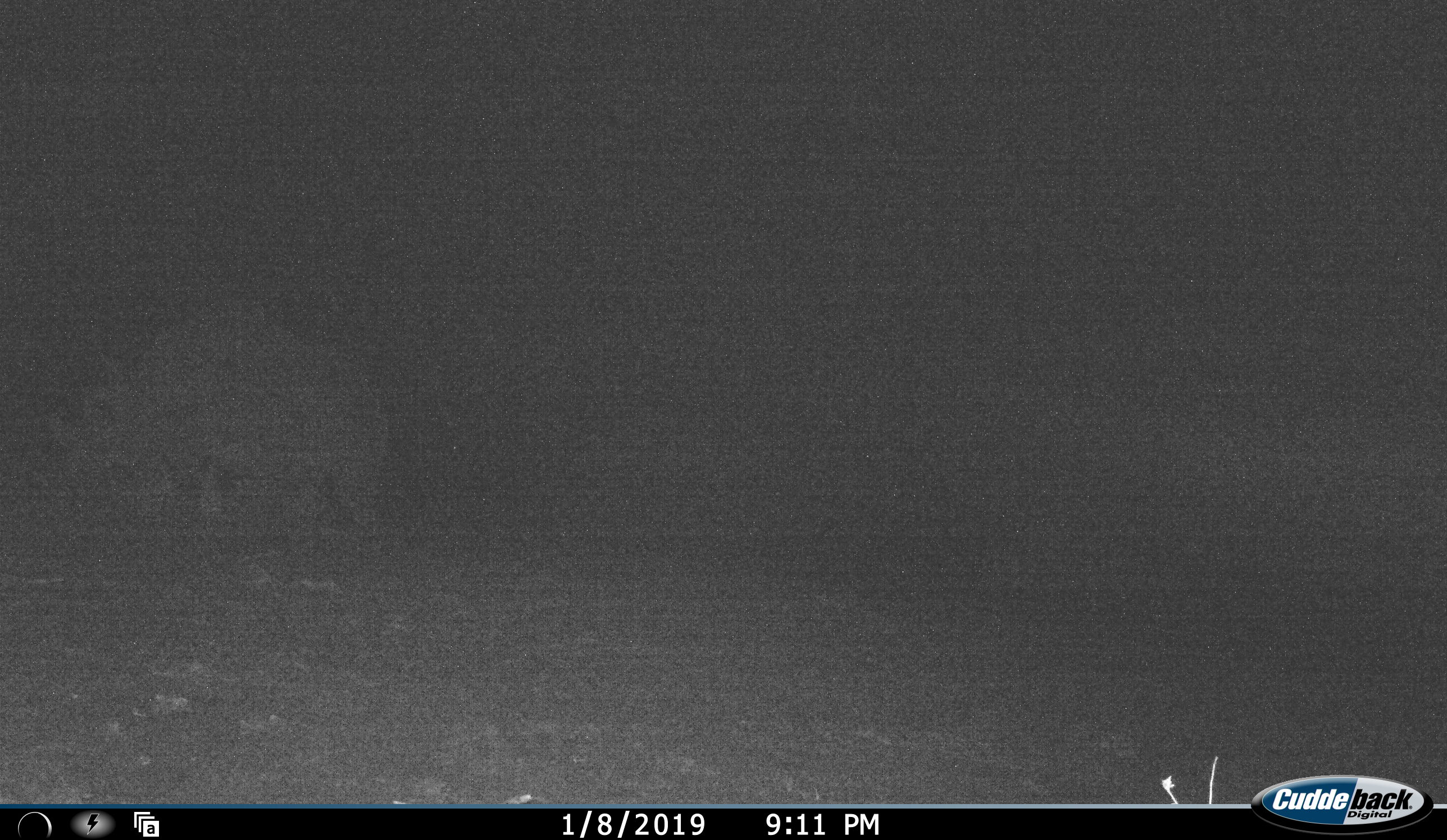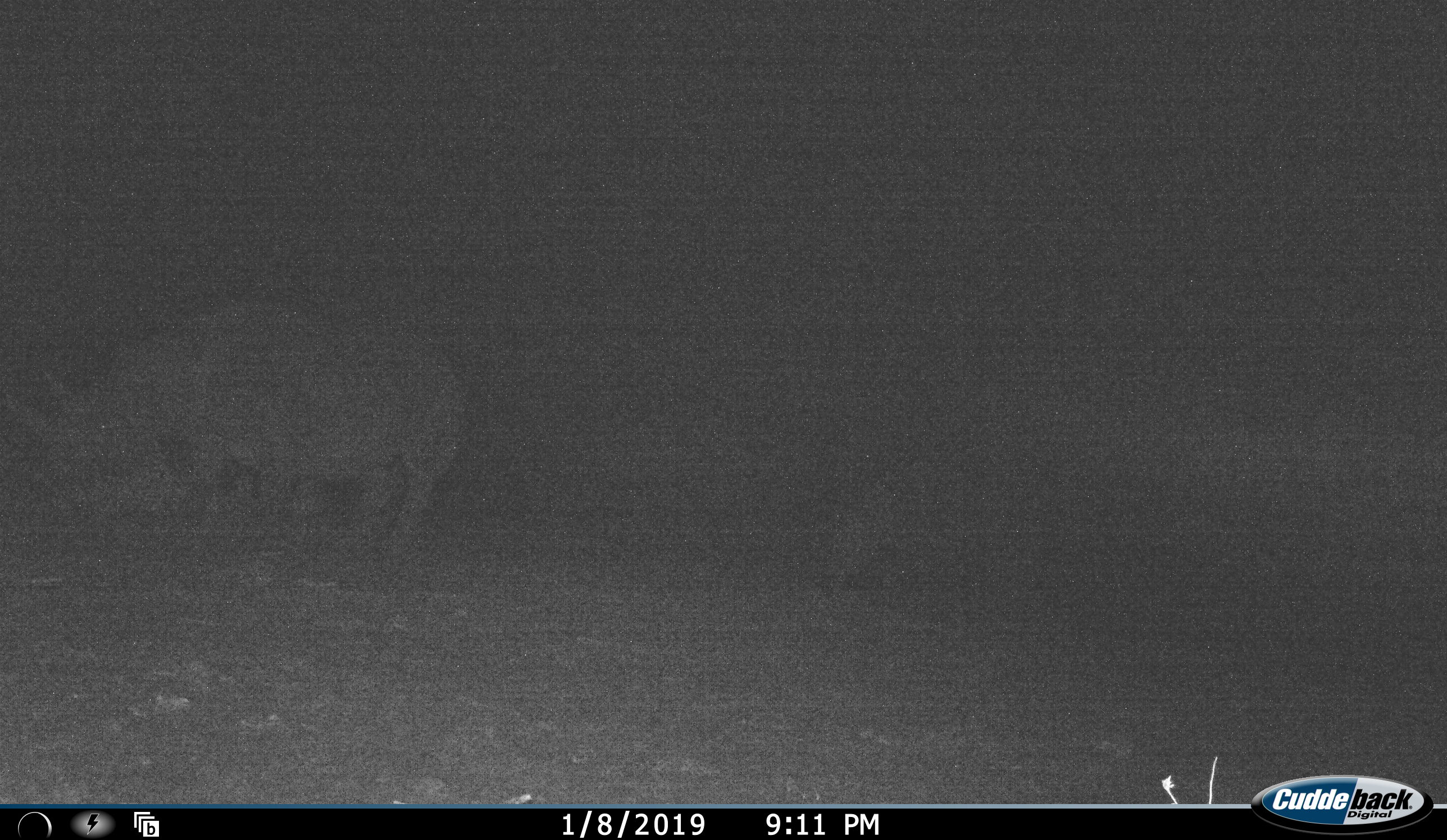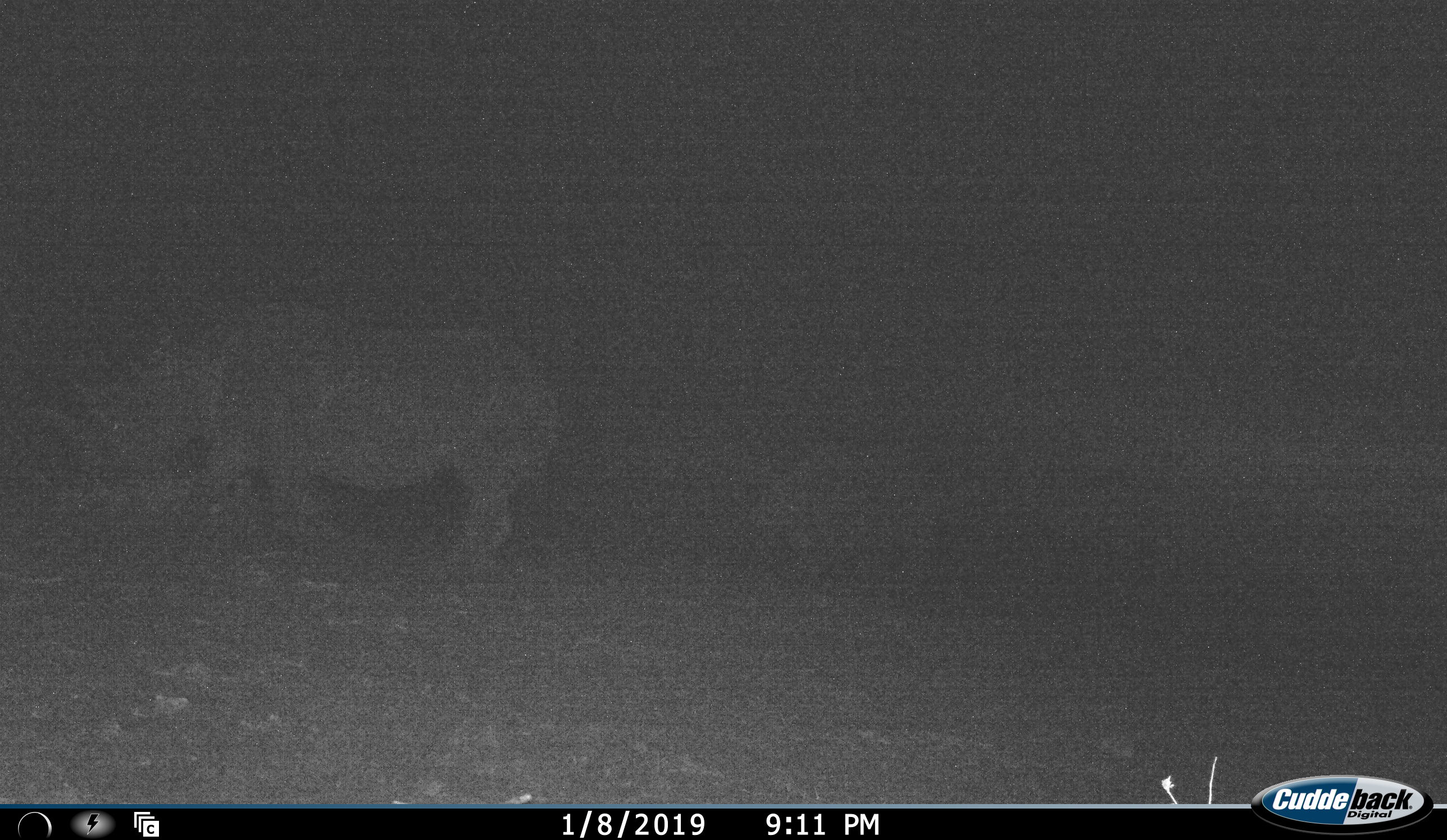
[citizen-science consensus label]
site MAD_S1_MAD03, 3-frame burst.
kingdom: Animalia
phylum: Chordata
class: Mammalia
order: Perissodactyla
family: Rhinocerotidae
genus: Ceratotherium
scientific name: Ceratotherium simum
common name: white rhinoceros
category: rhinoceroswhite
Rhinoceroswhite (white rhinoceros) (Ceratotherium simum), count 2. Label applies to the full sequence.